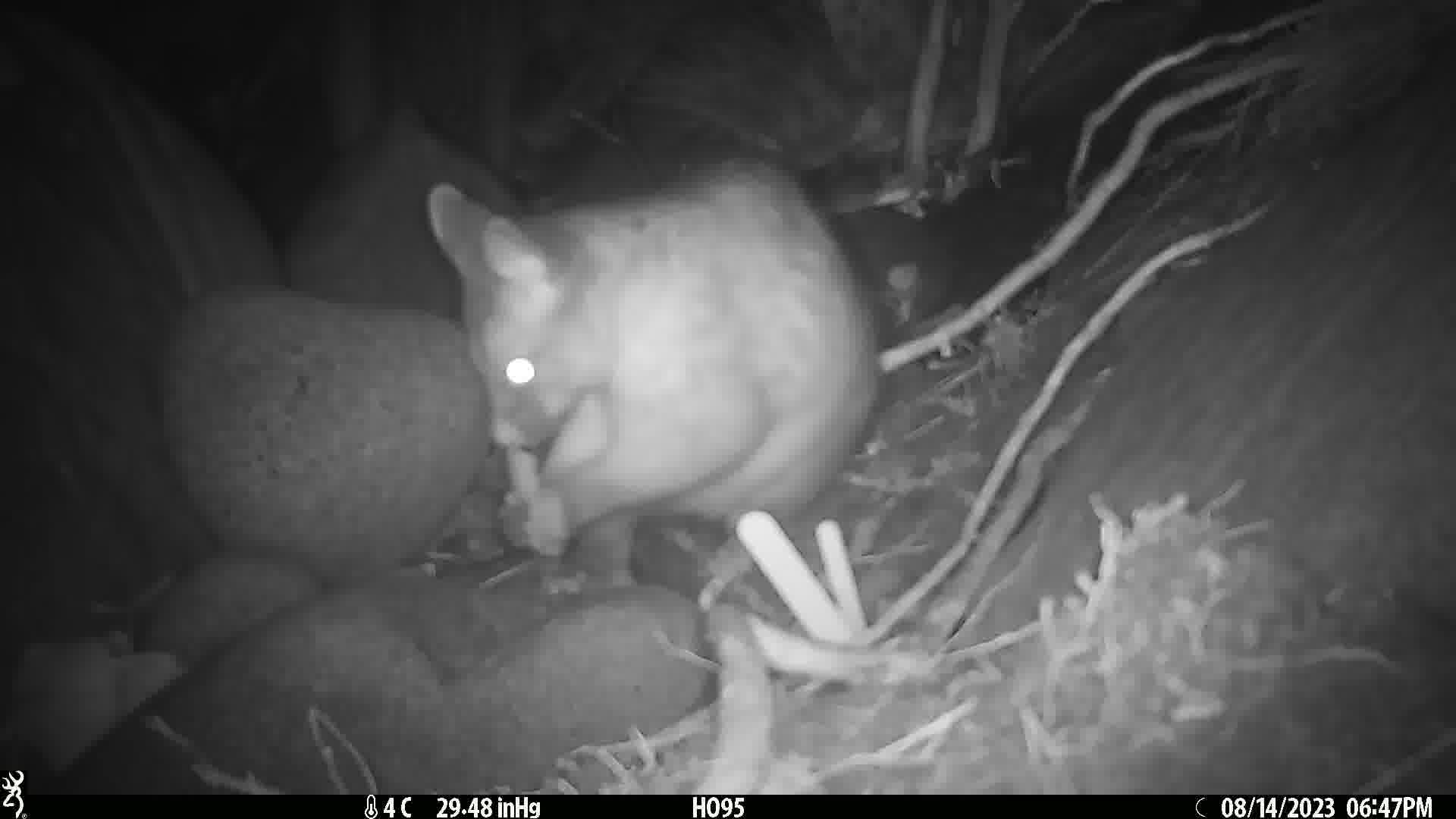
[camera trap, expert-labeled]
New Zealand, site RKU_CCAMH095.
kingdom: Animalia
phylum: Chordata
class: Mammalia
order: Diprotodontia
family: Phalangeridae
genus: Trichosurus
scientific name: Trichosurus vulpecula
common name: common brushtail possum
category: possum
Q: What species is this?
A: Possum (common brushtail possum) (Trichosurus vulpecula).